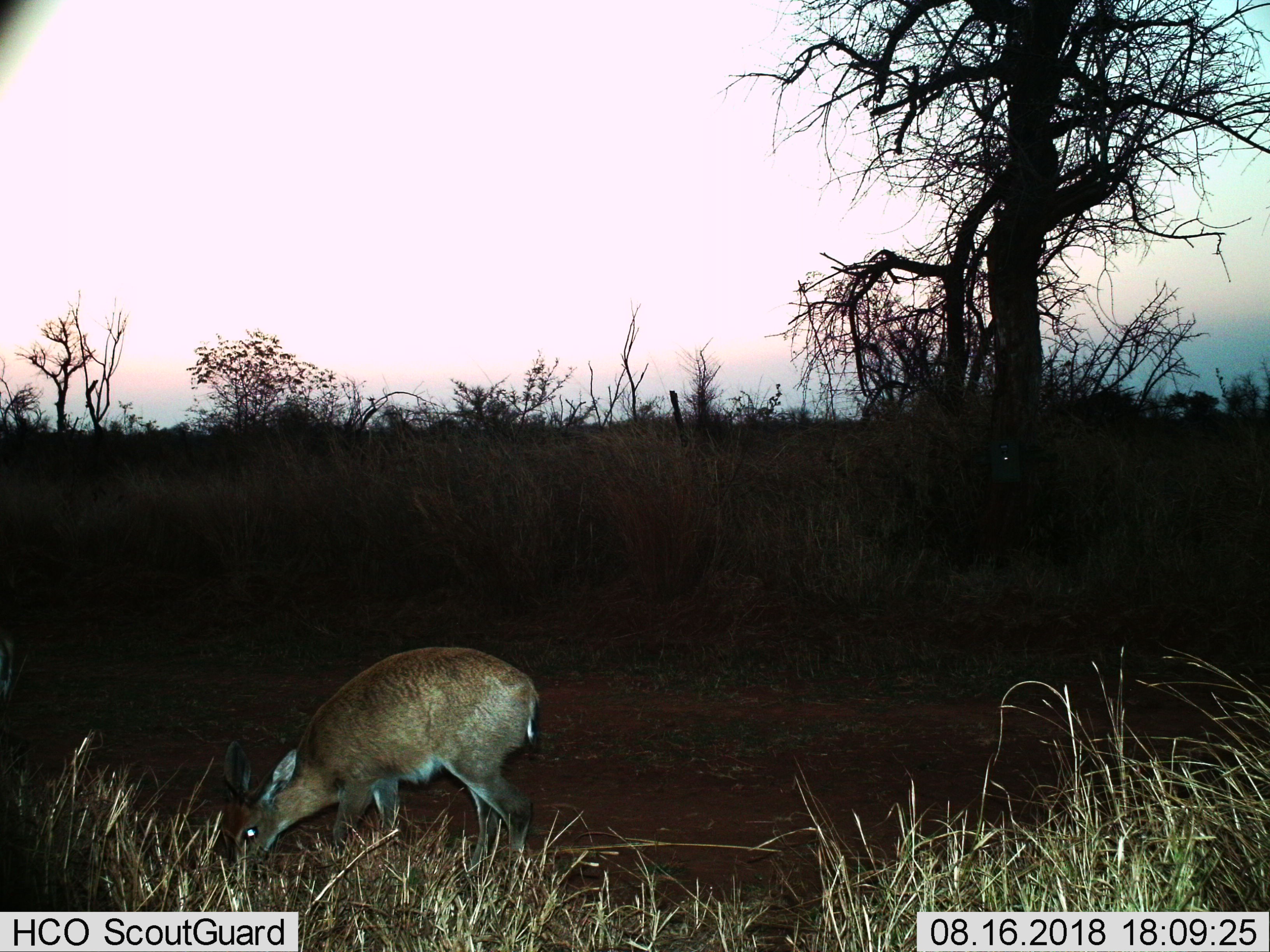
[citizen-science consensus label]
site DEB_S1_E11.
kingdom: Animalia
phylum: Chordata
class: Mammalia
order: Artiodactyla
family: Bovidae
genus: Sylvicapra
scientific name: Sylvicapra grimmia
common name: common duiker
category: duikercommongrey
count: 1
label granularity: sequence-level